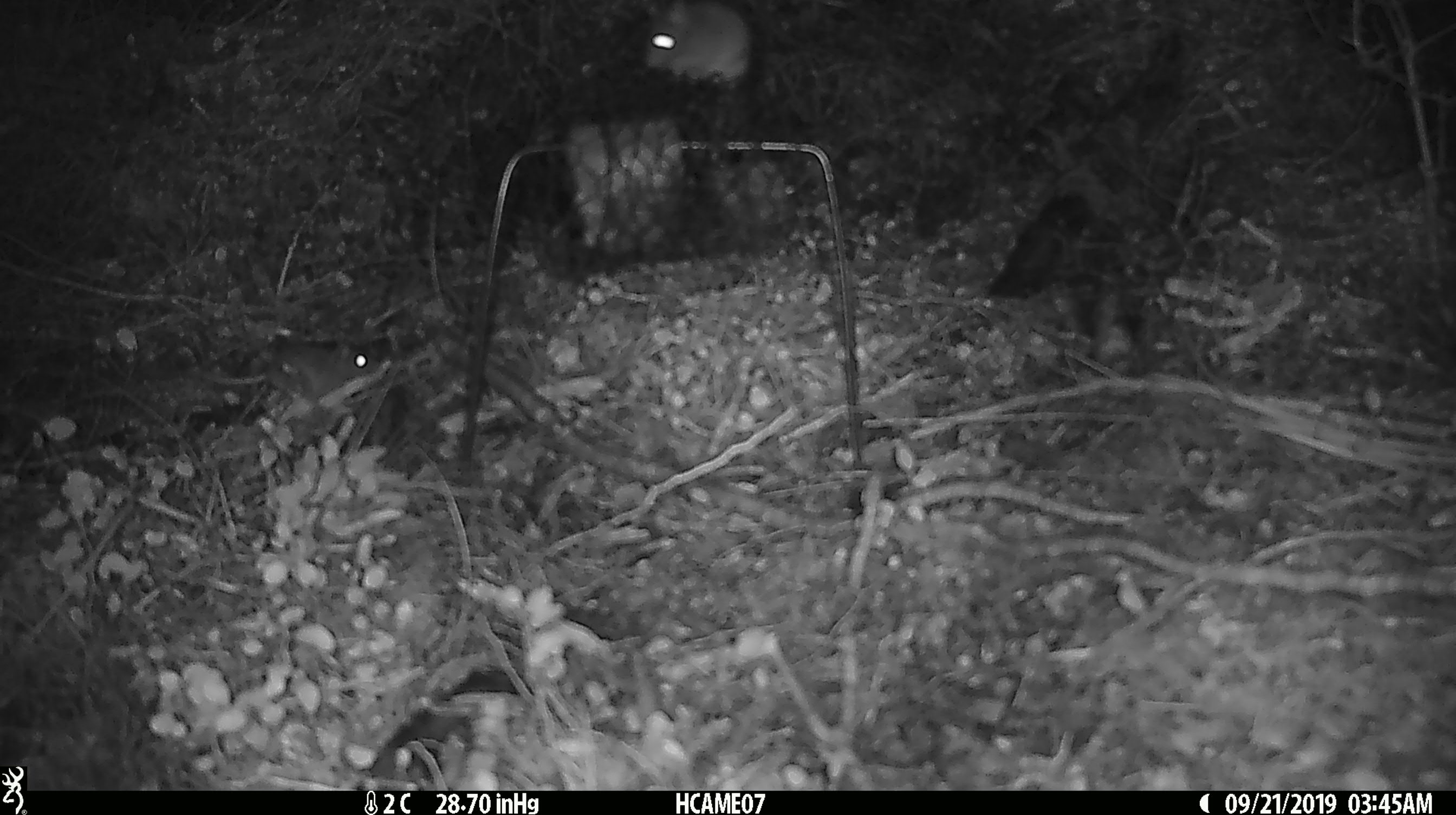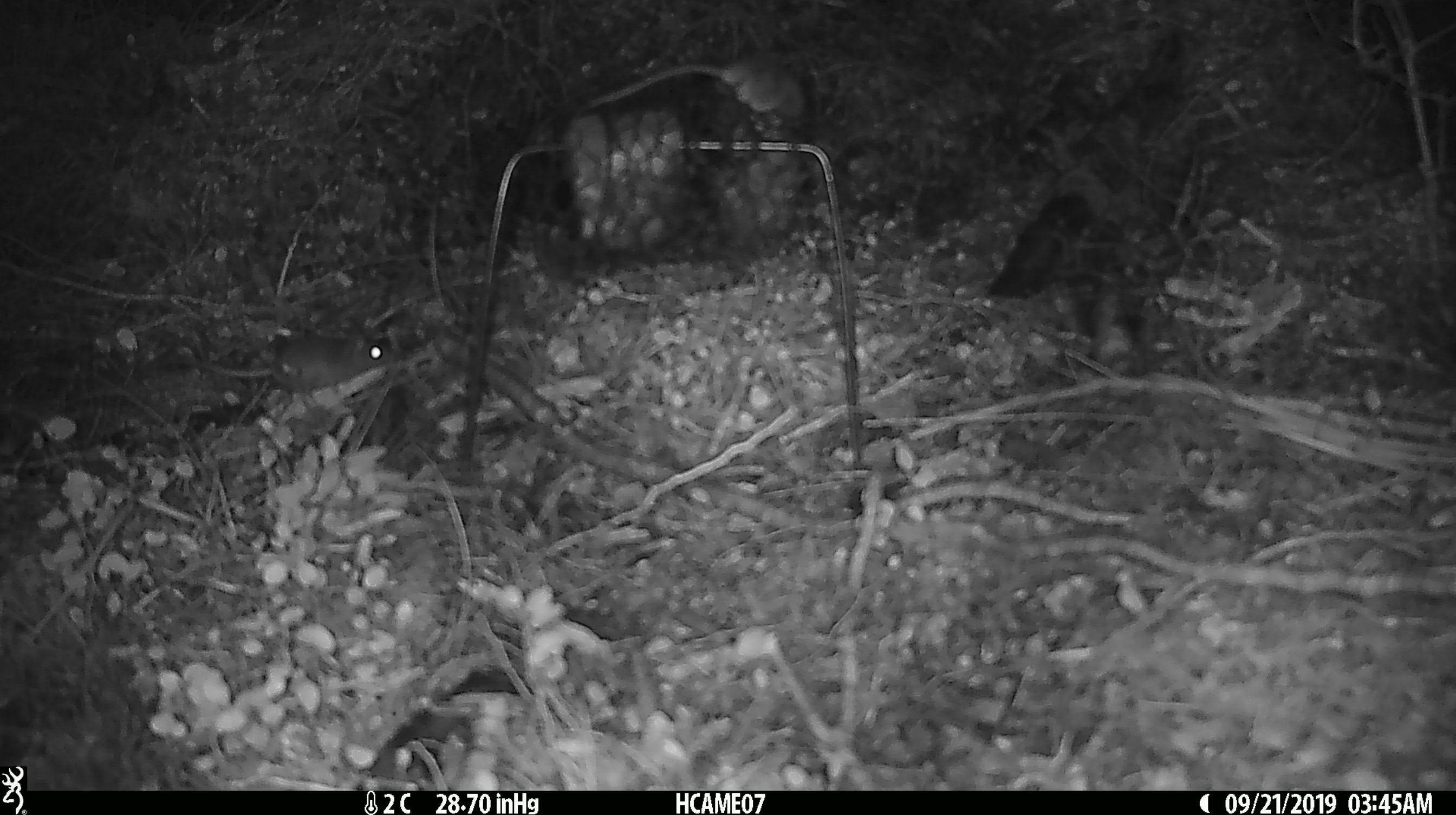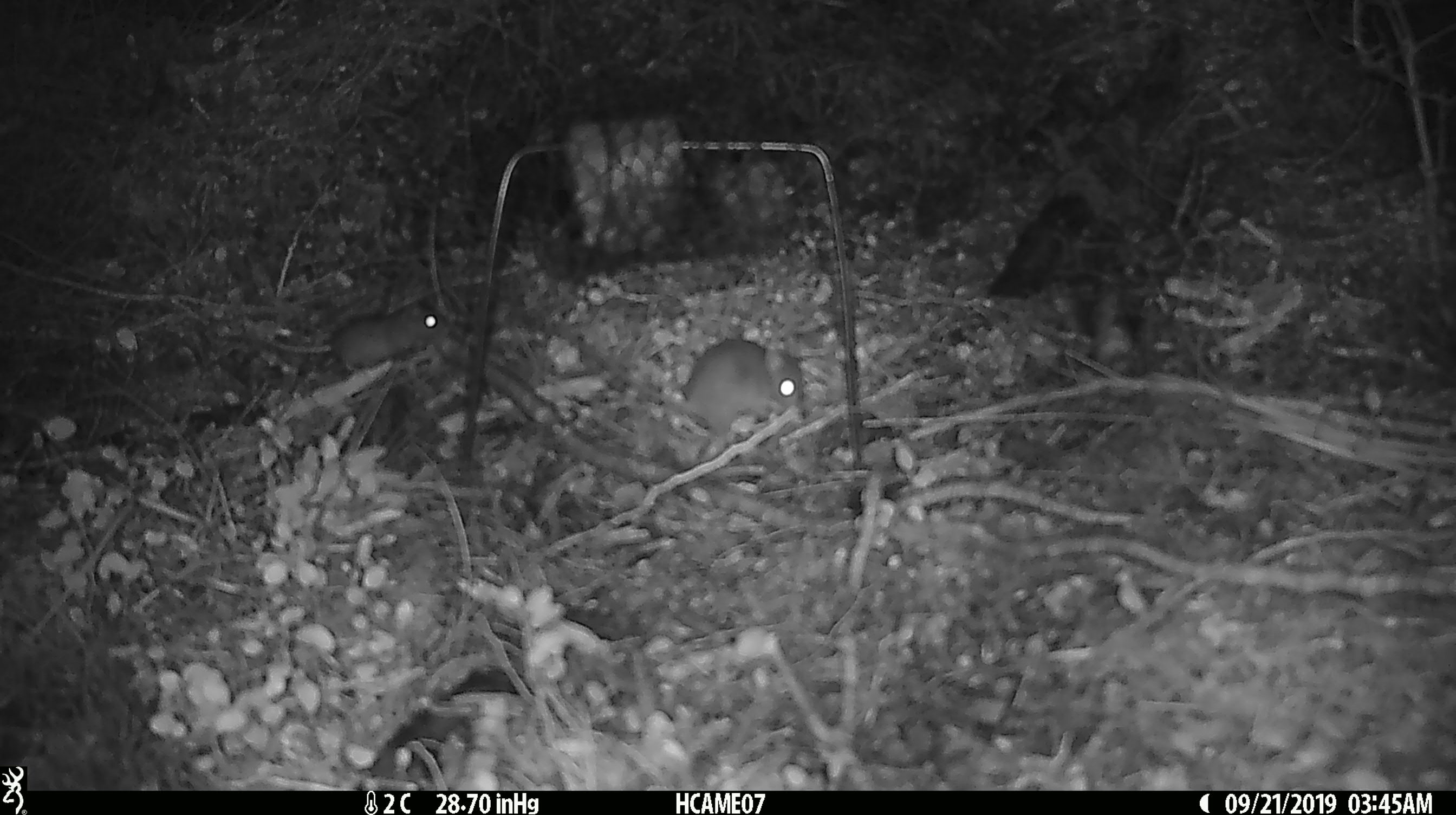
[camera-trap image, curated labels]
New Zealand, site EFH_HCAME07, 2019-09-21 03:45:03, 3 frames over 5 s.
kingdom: Animalia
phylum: Chordata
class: Mammalia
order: Rodentia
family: Muridae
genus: Mus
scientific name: Mus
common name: mouse